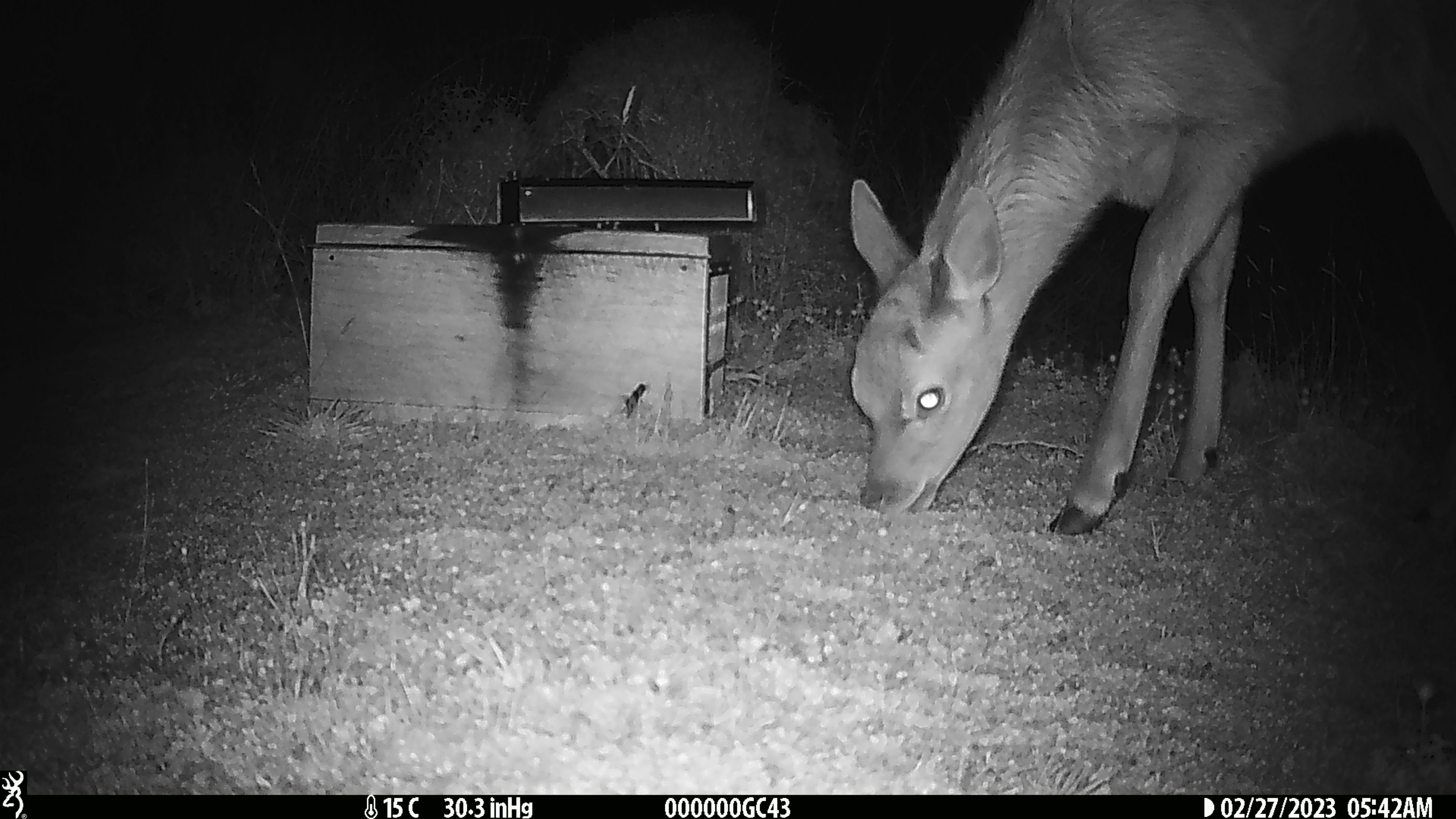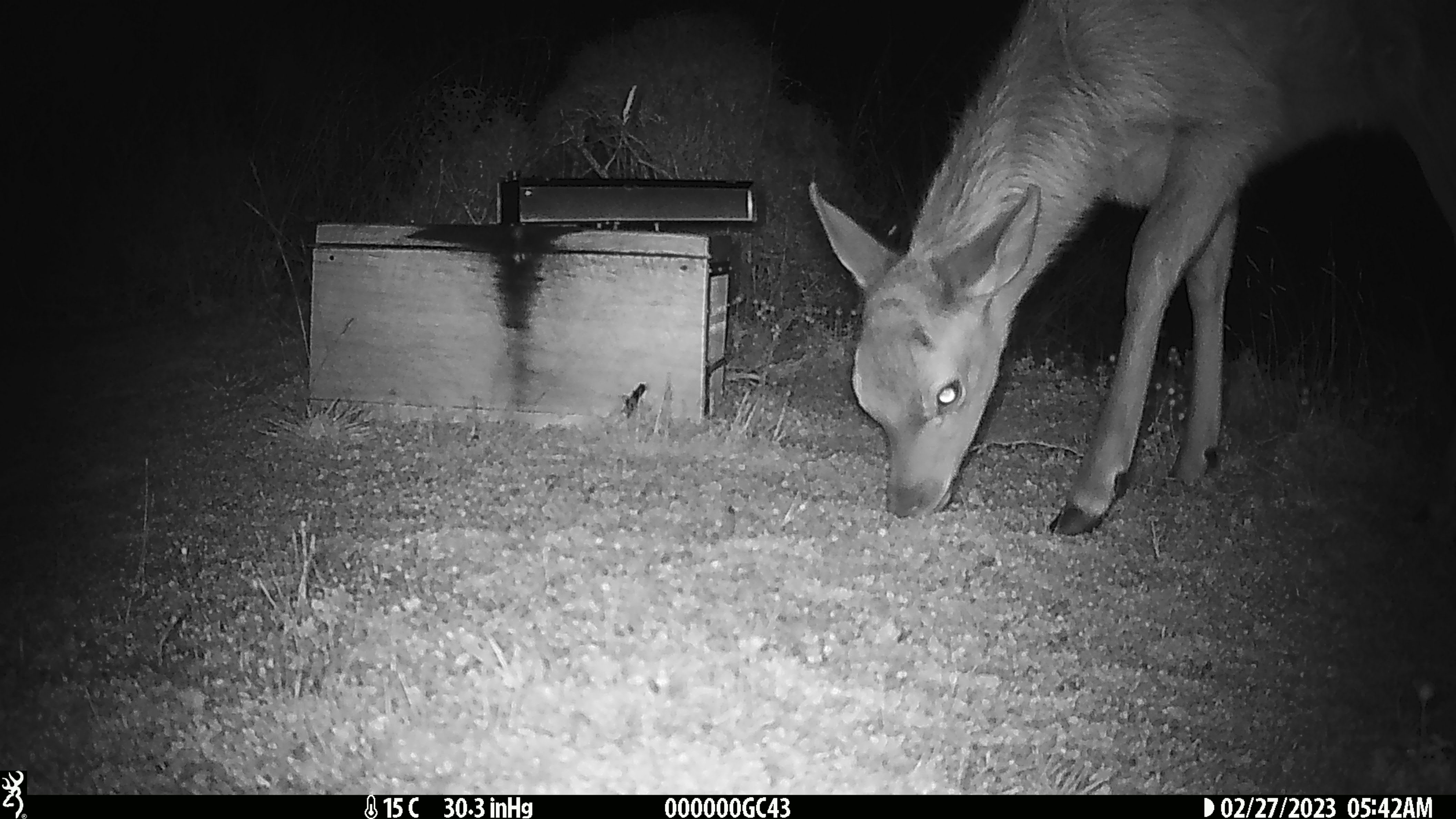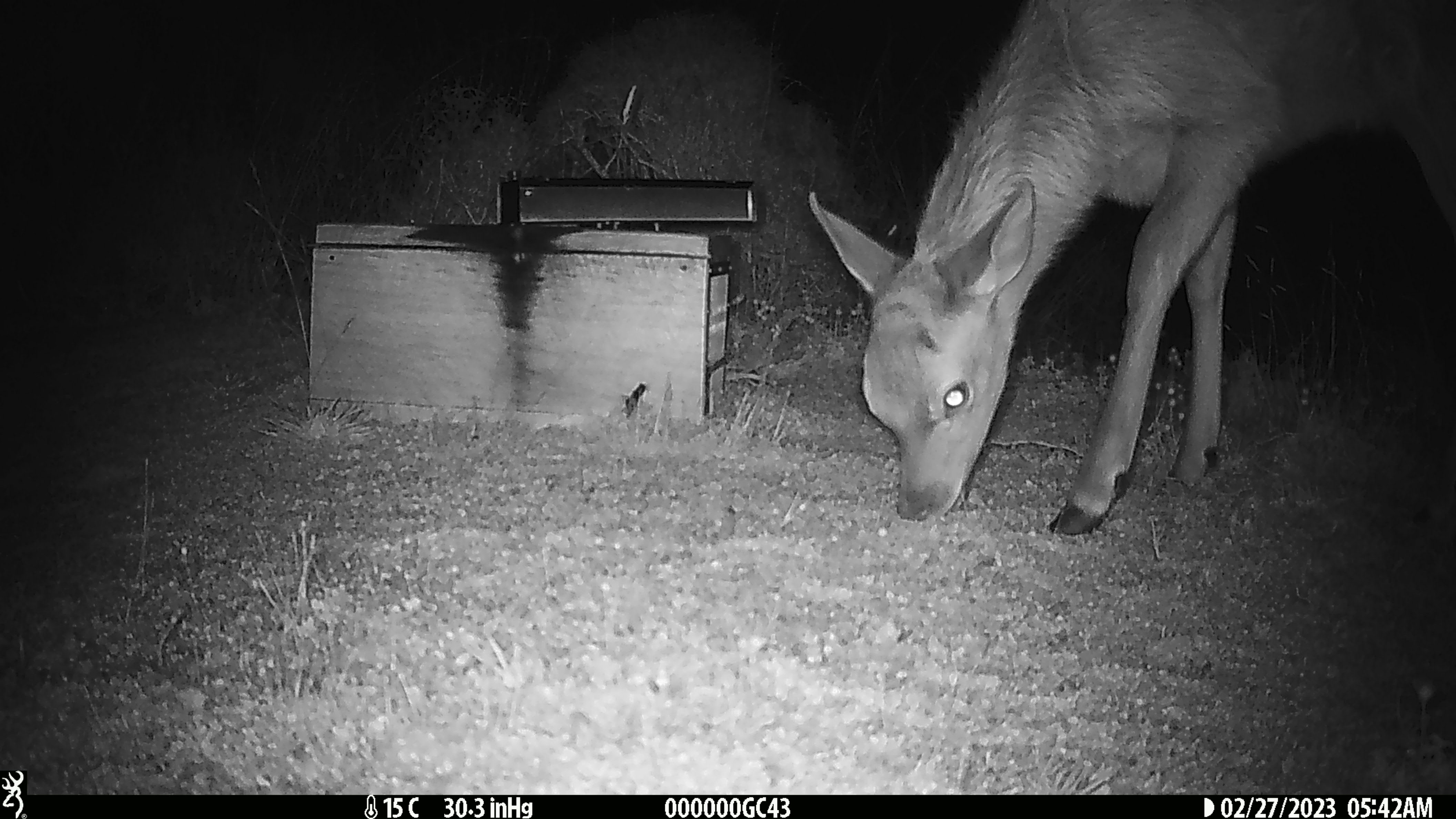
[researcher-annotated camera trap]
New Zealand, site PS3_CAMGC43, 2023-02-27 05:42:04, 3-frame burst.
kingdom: Animalia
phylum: Chordata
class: Mammalia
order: Artiodactyla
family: Cervidae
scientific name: Cervidae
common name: deer